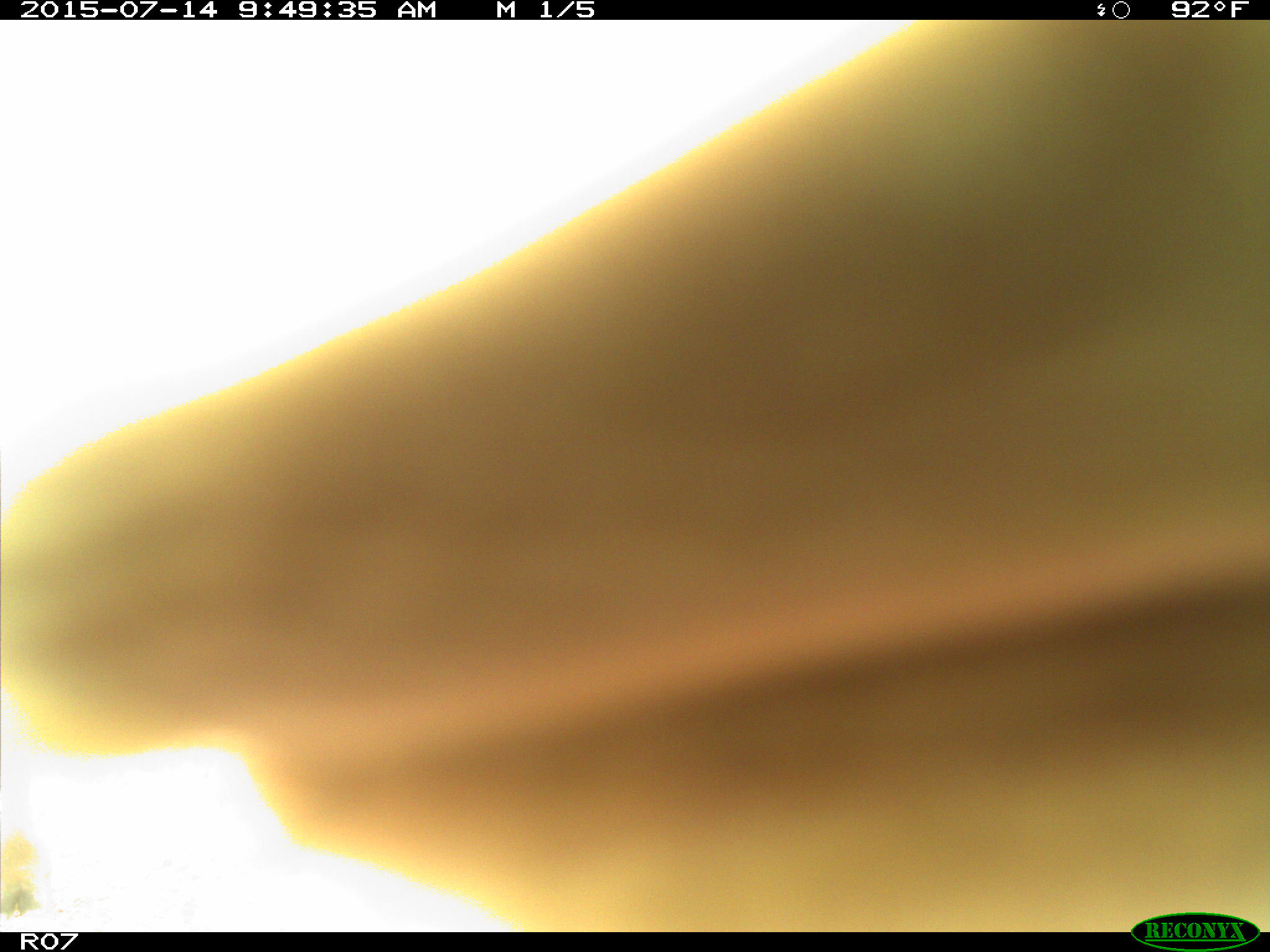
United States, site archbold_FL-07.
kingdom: Animalia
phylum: Chordata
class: Mammalia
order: Artiodactyla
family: Bovidae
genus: Bos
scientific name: Bos taurus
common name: domestic cow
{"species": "Bos taurus (domestic cow)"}